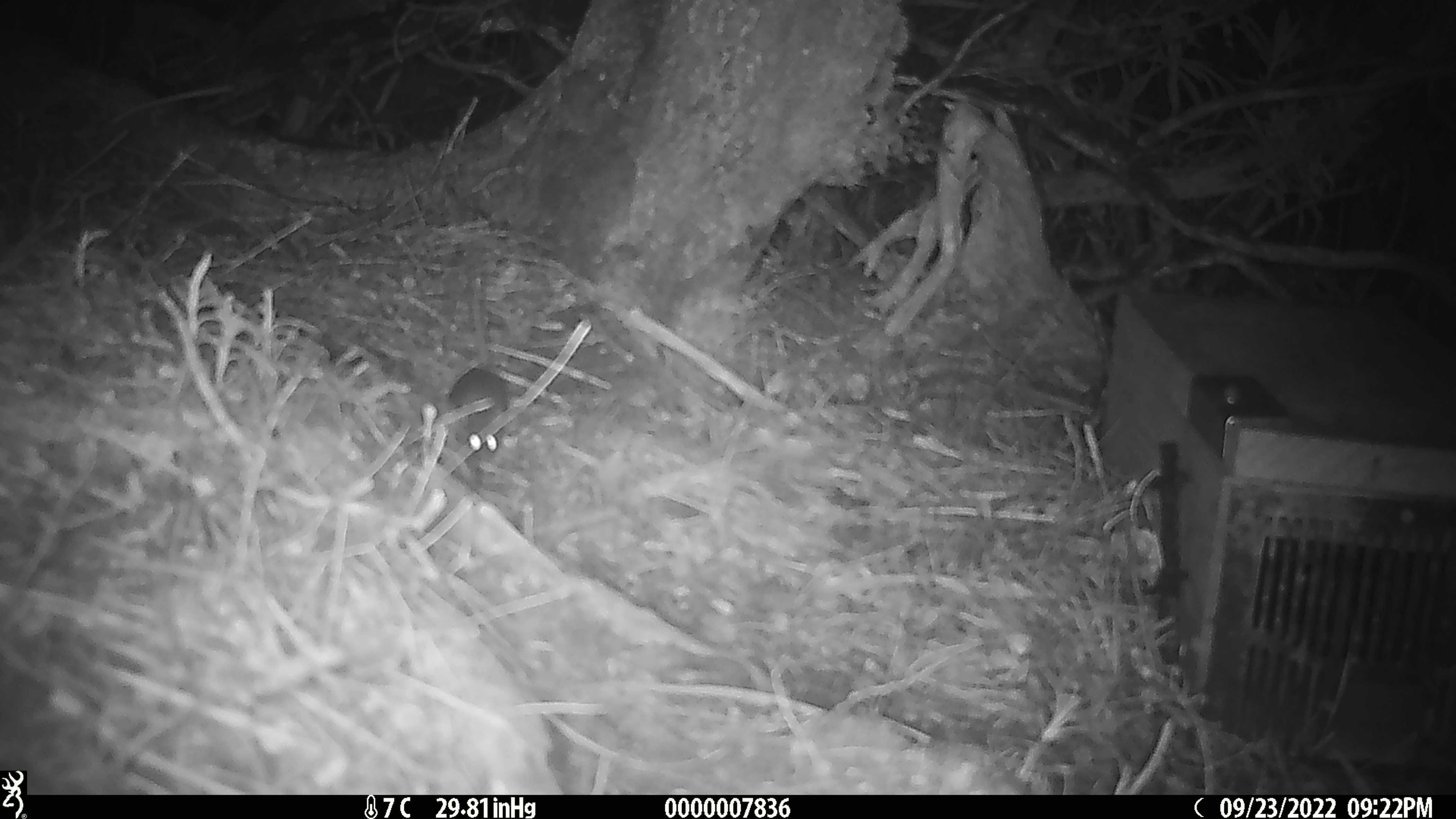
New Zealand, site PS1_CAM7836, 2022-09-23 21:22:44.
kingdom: Animalia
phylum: Chordata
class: Mammalia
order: Rodentia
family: Muridae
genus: Mus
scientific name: Mus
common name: mouse